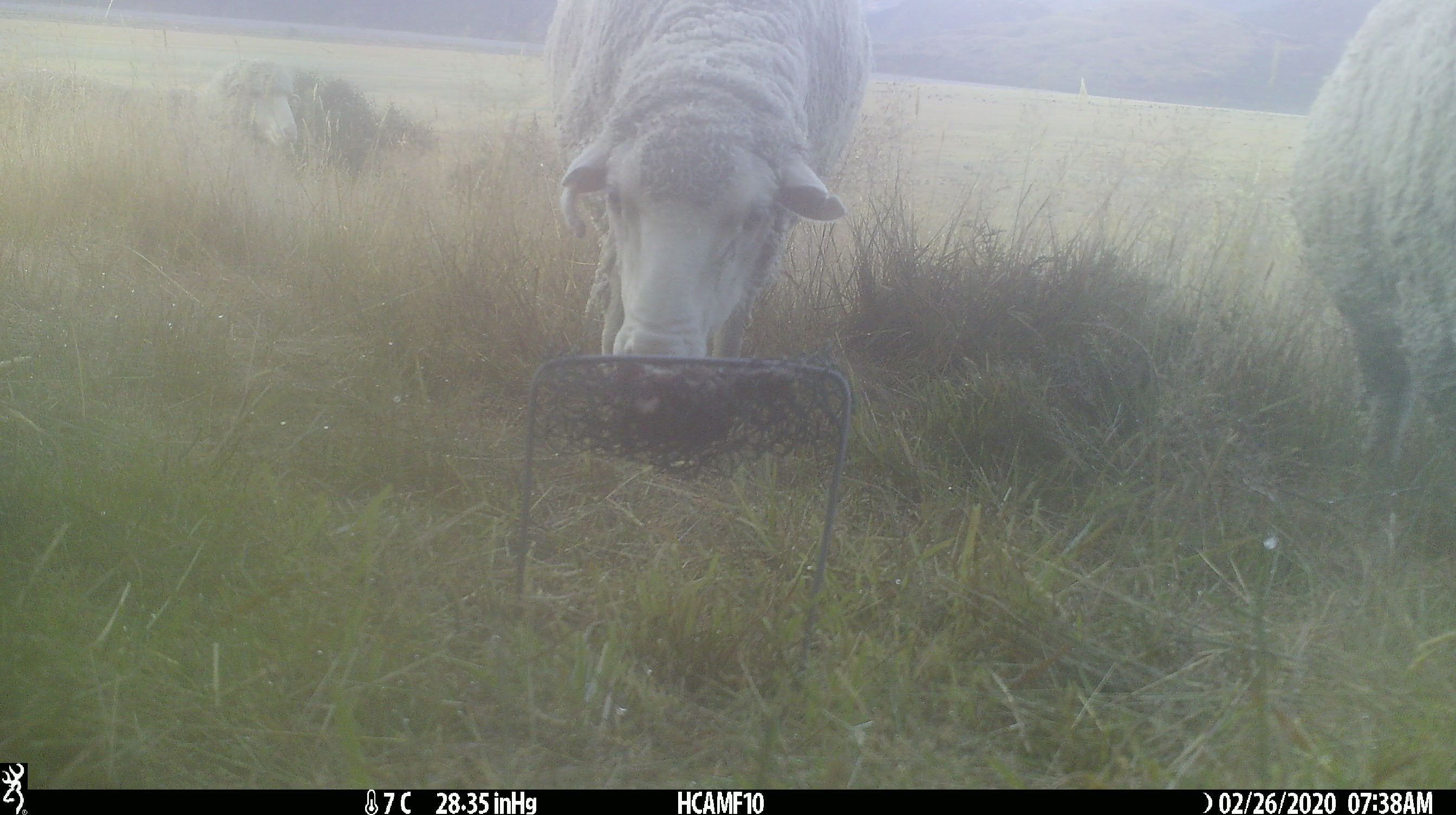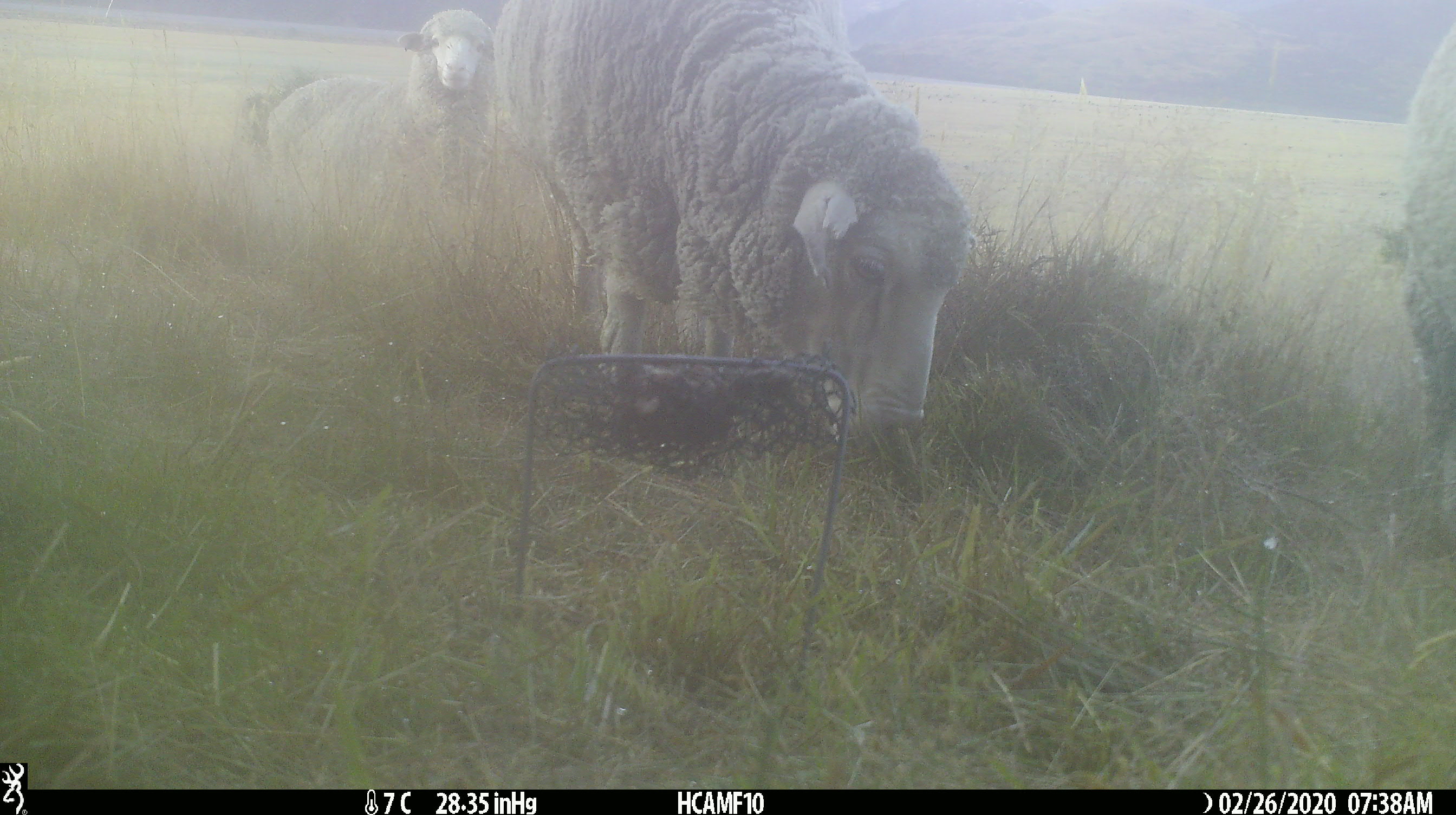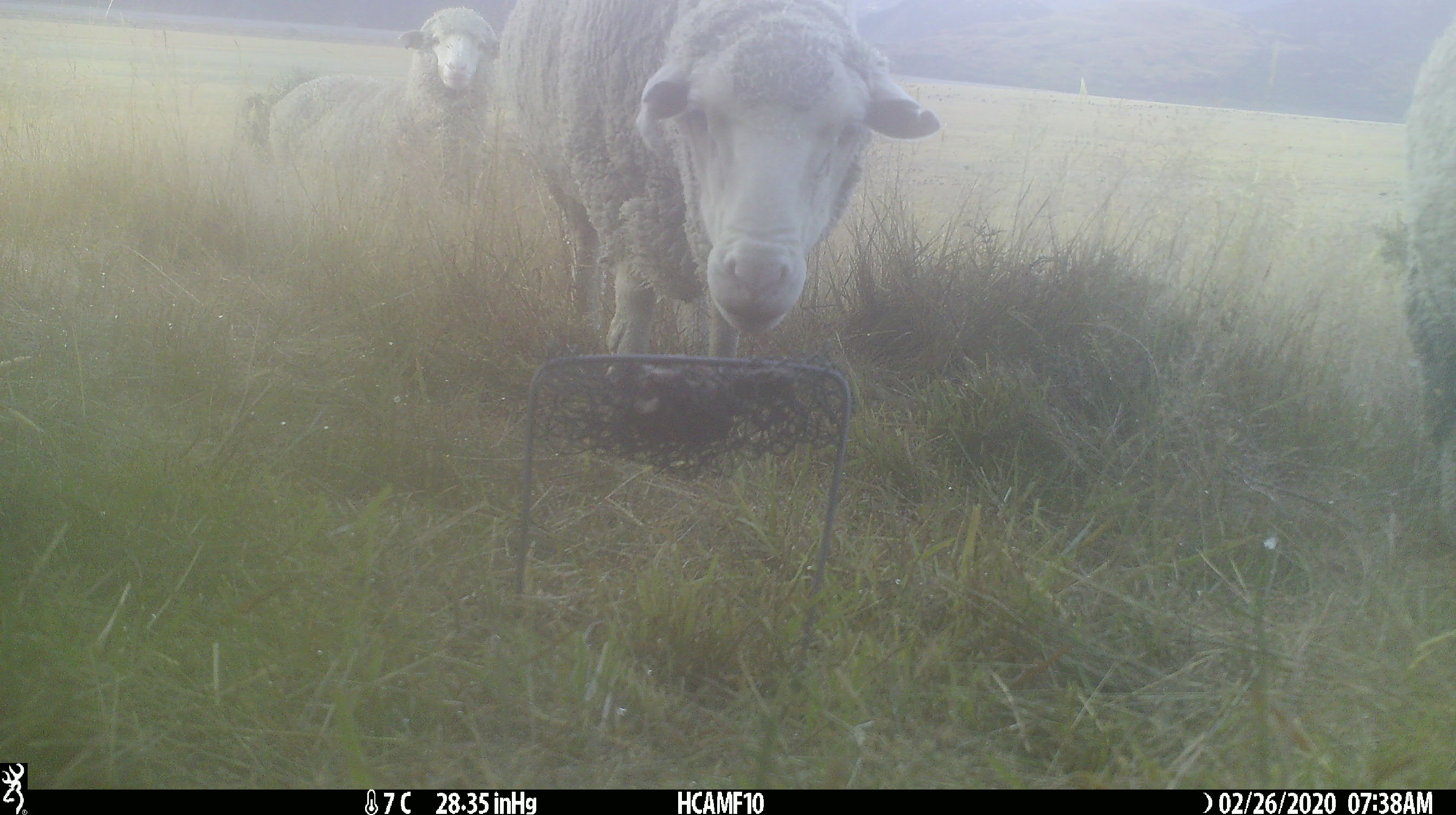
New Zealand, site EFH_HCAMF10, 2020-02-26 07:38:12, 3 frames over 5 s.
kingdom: Animalia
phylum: Chordata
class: Mammalia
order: Artiodactyla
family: Bovidae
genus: Ovis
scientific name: Ovis aries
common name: domestic sheep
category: sheep